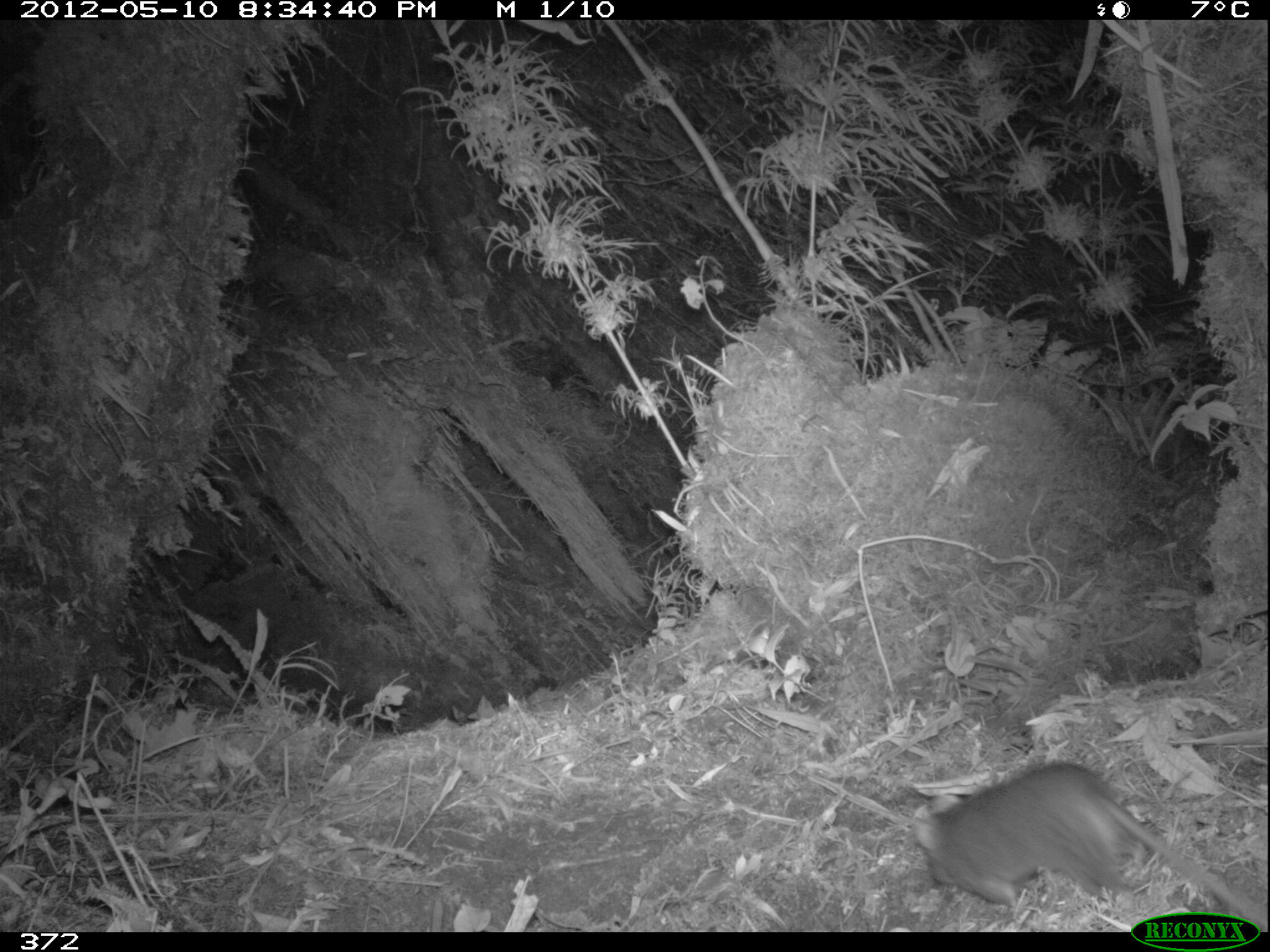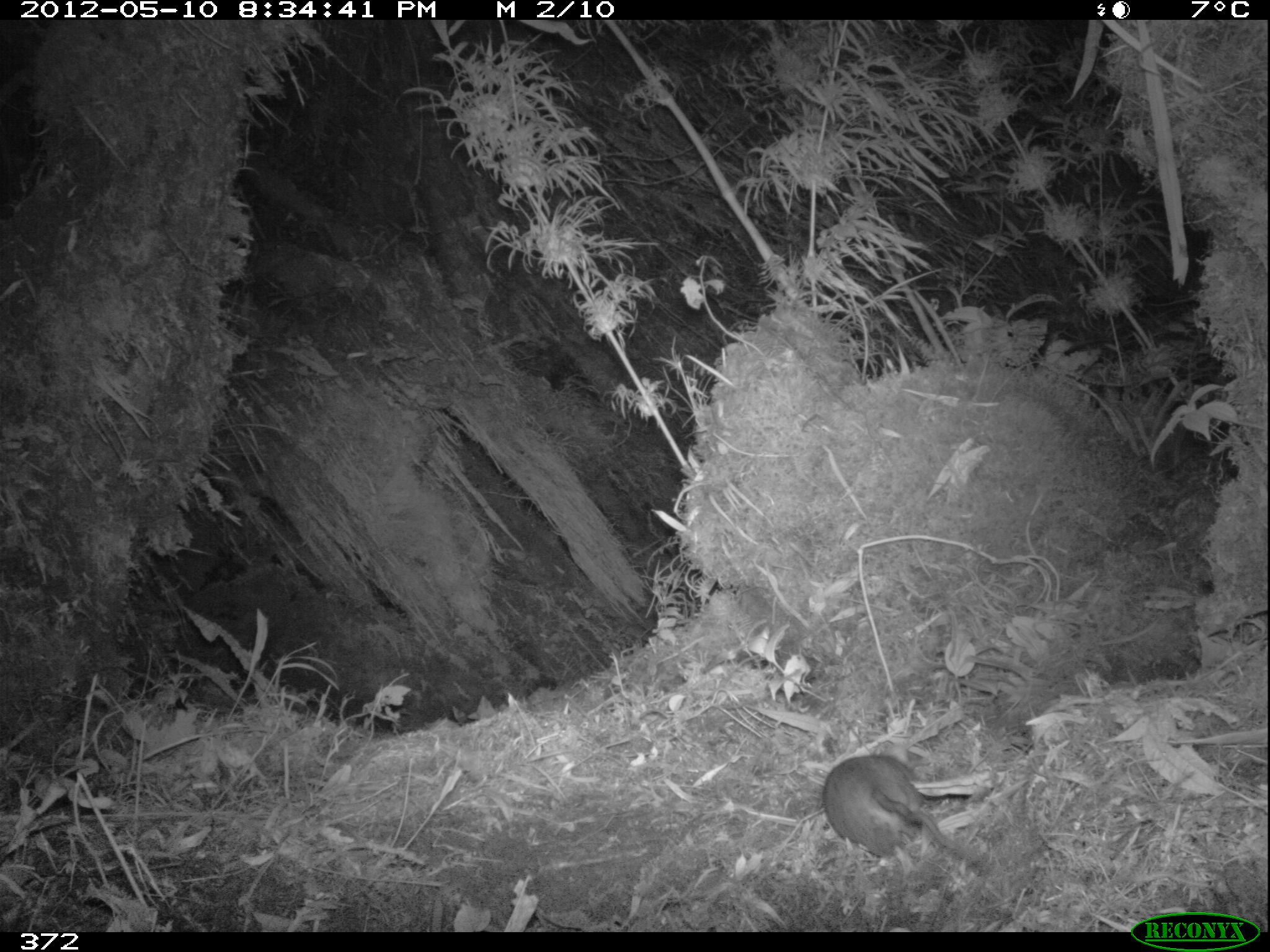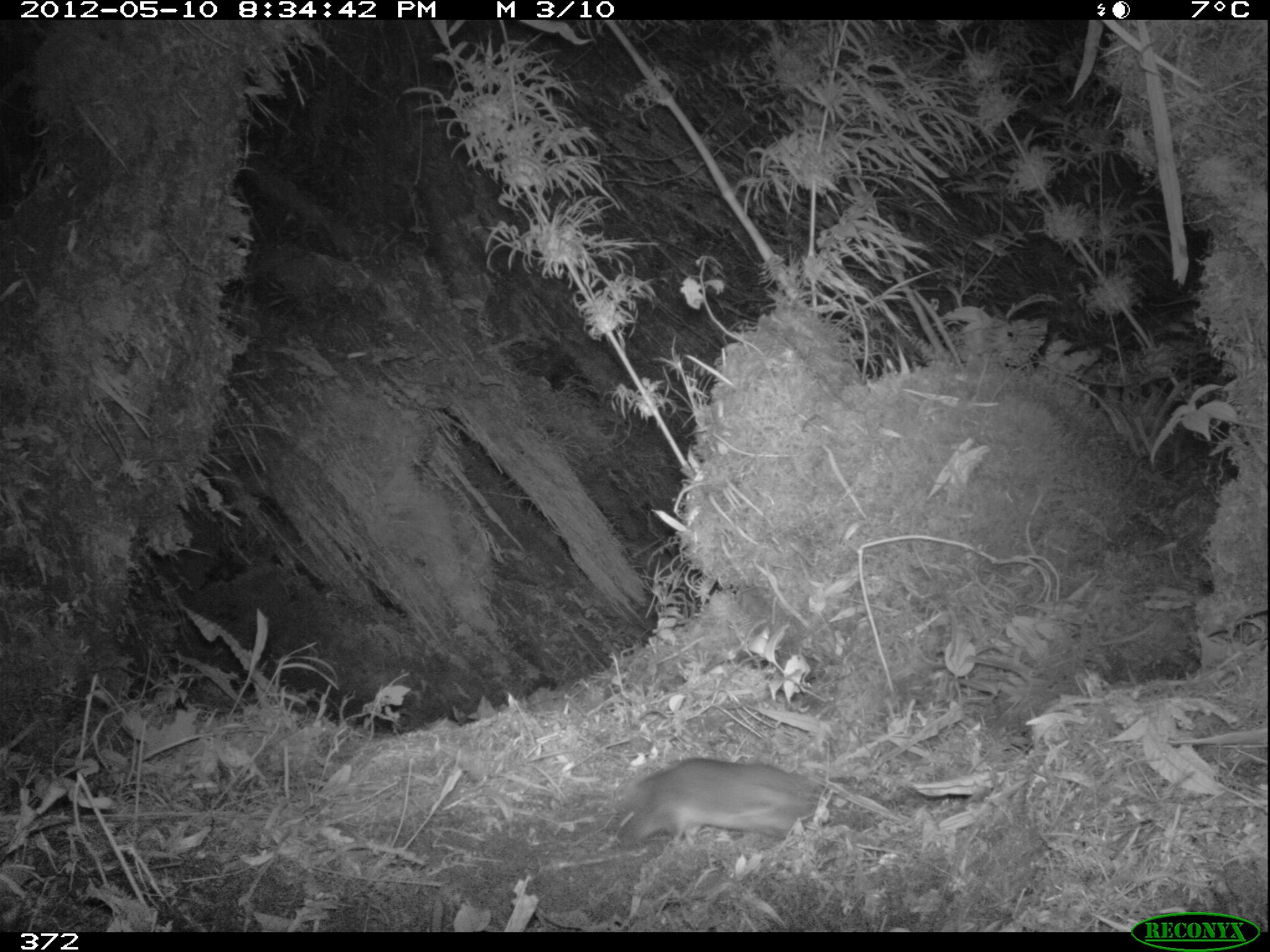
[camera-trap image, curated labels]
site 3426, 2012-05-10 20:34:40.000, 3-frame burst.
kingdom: Animalia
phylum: Chordata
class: Mammalia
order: Rodentia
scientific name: Rodentia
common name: rodents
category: unknown rodent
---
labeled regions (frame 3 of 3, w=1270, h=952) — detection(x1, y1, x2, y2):
unknown rodent: detection(621, 756, 824, 846)